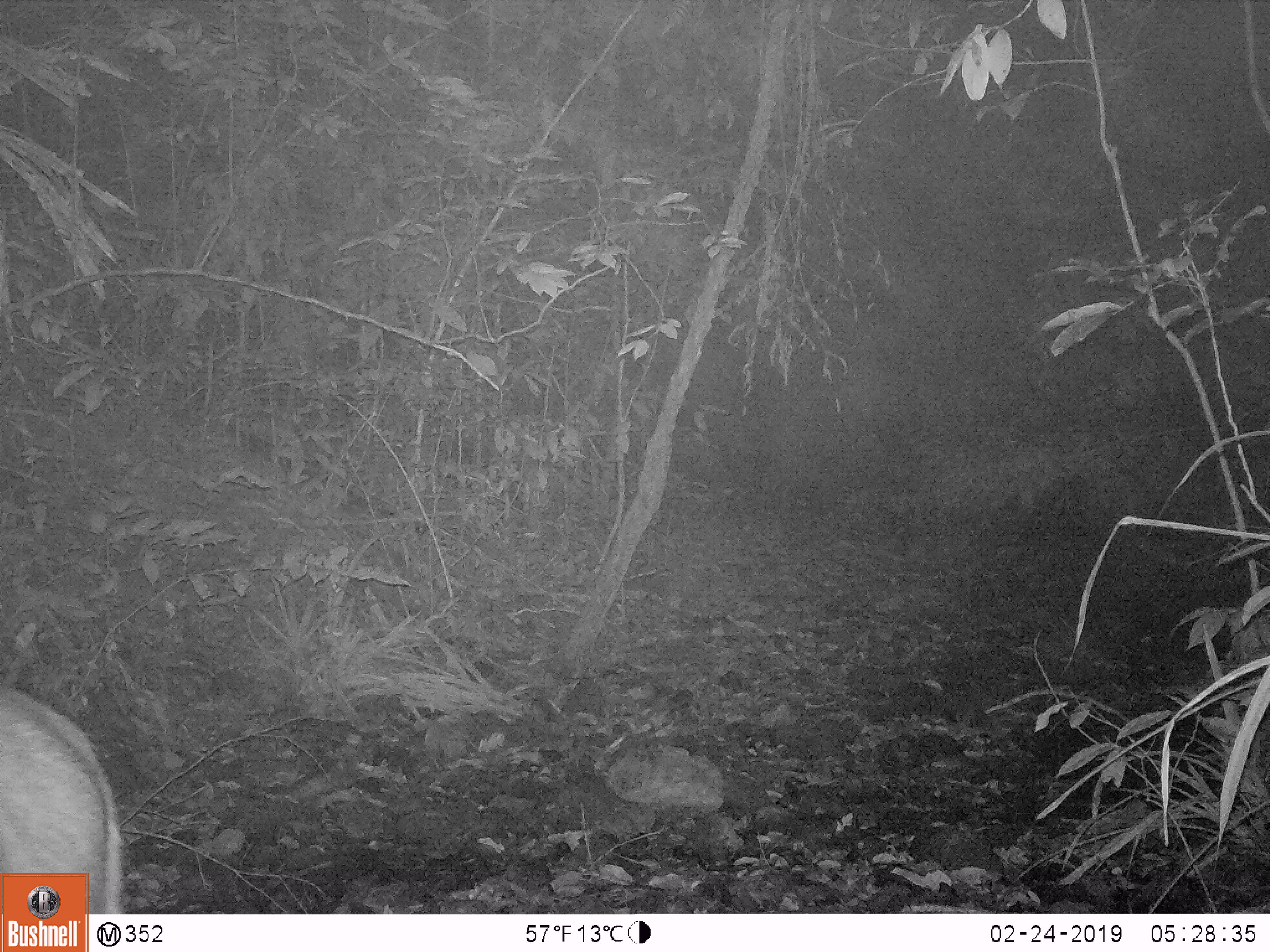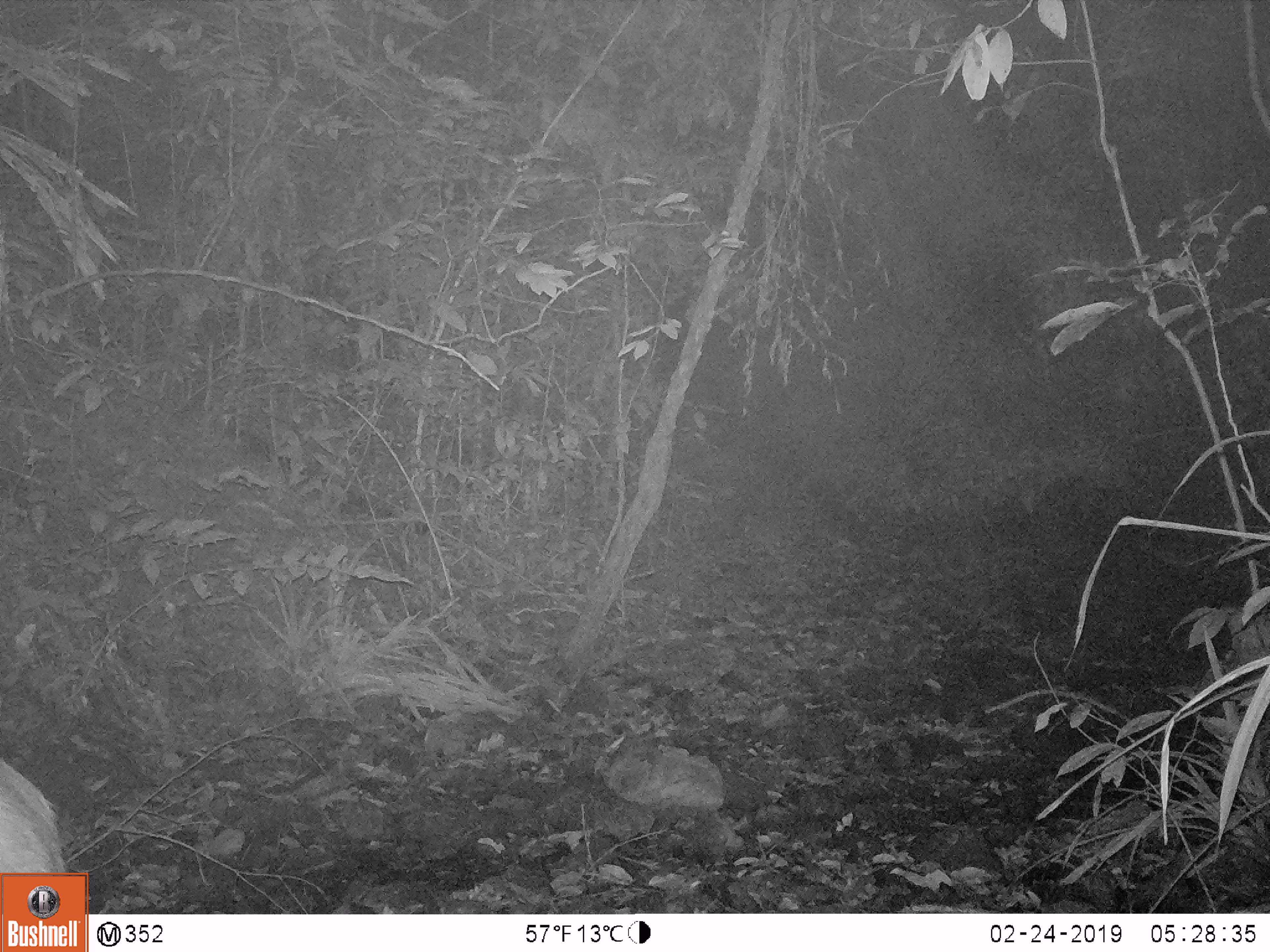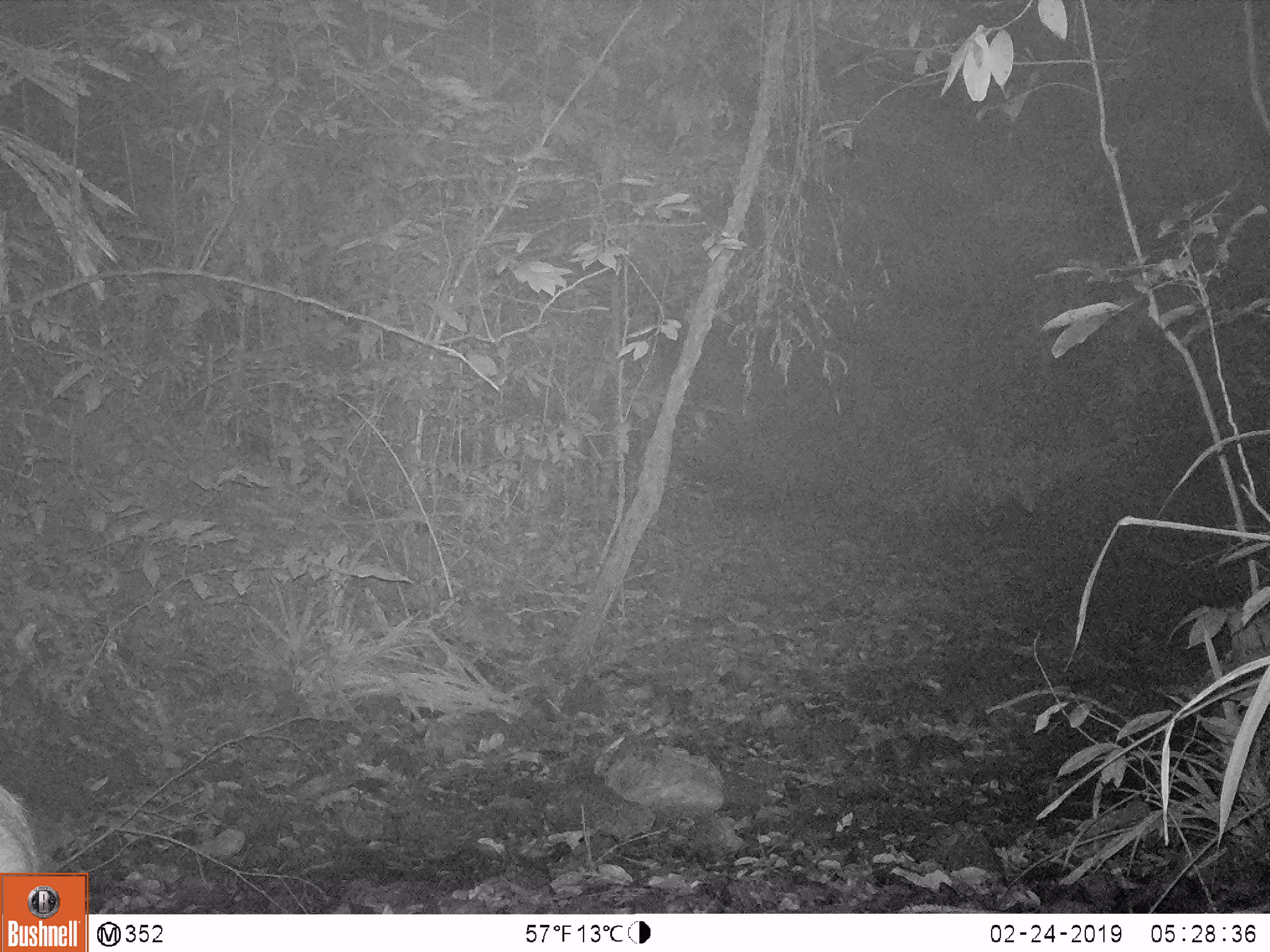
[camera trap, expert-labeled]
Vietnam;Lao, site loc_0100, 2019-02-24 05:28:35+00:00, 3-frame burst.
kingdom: Animalia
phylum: Chordata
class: Mammalia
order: Artiodactyla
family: Cervidae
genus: Rusa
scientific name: Rusa unicolor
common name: sambar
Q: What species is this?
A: Sambar (Rusa unicolor).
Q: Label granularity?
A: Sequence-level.